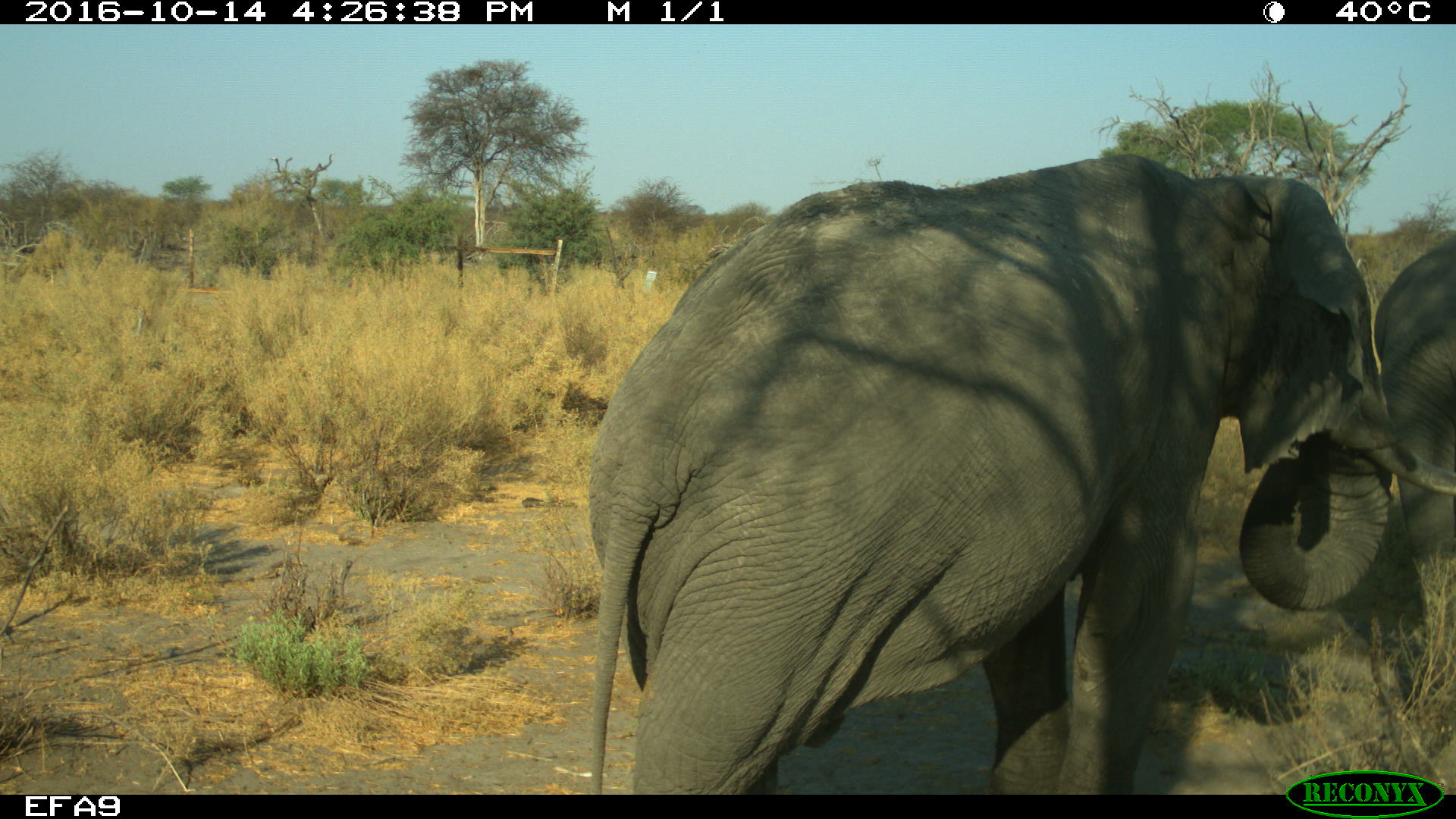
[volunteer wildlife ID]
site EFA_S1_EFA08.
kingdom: Animalia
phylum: Chordata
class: Mammalia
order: Proboscidea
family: Elephantidae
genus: Loxodonta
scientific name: Loxodonta africana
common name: african bush elephant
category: elephant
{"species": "elephant (african bush elephant) (Loxodonta africana)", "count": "2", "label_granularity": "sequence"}